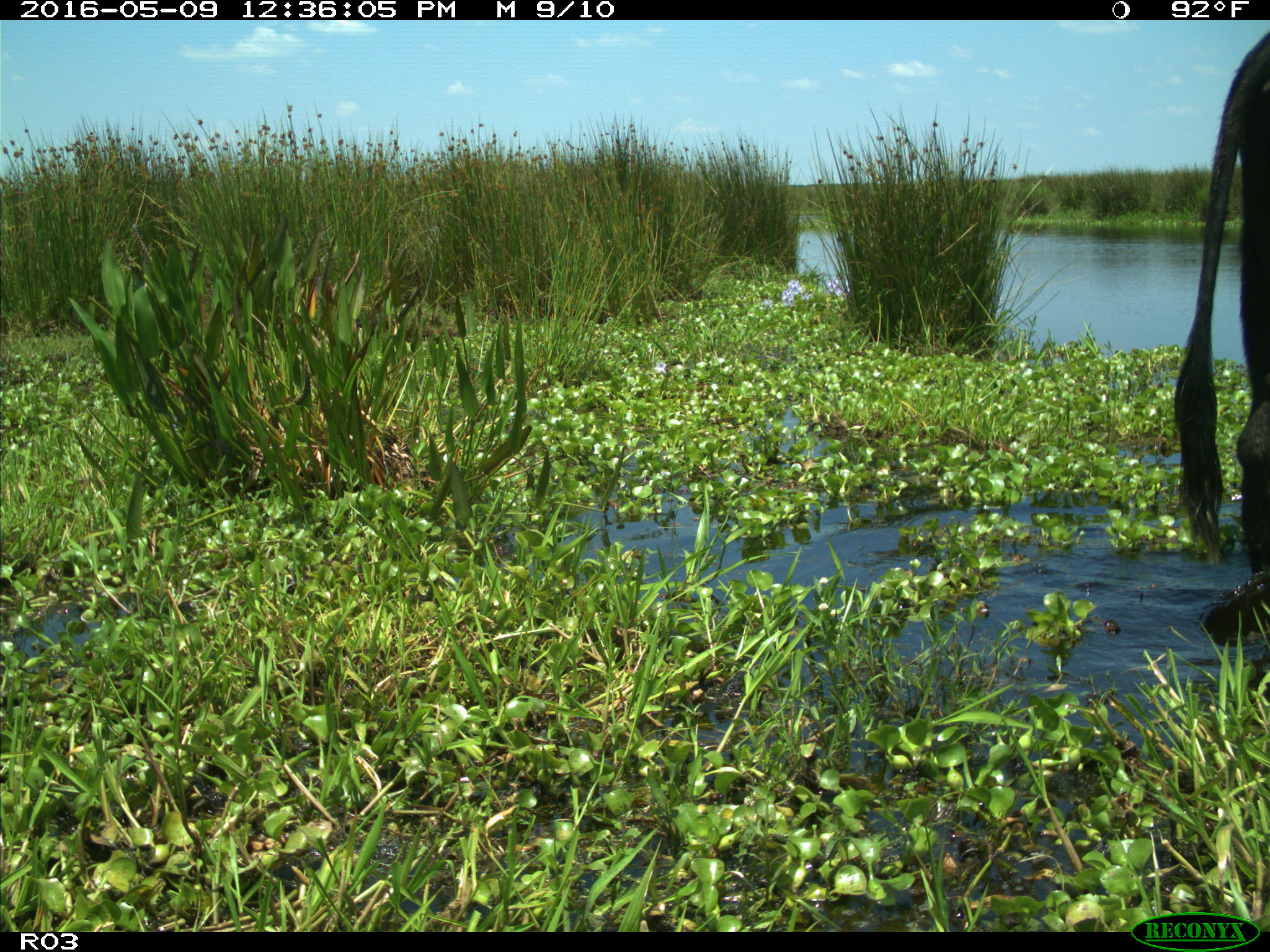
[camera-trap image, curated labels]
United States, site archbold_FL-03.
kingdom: Animalia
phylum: Chordata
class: Mammalia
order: Artiodactyla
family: Bovidae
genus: Bos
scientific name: Bos taurus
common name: domestic cow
Bos taurus (domestic cow).